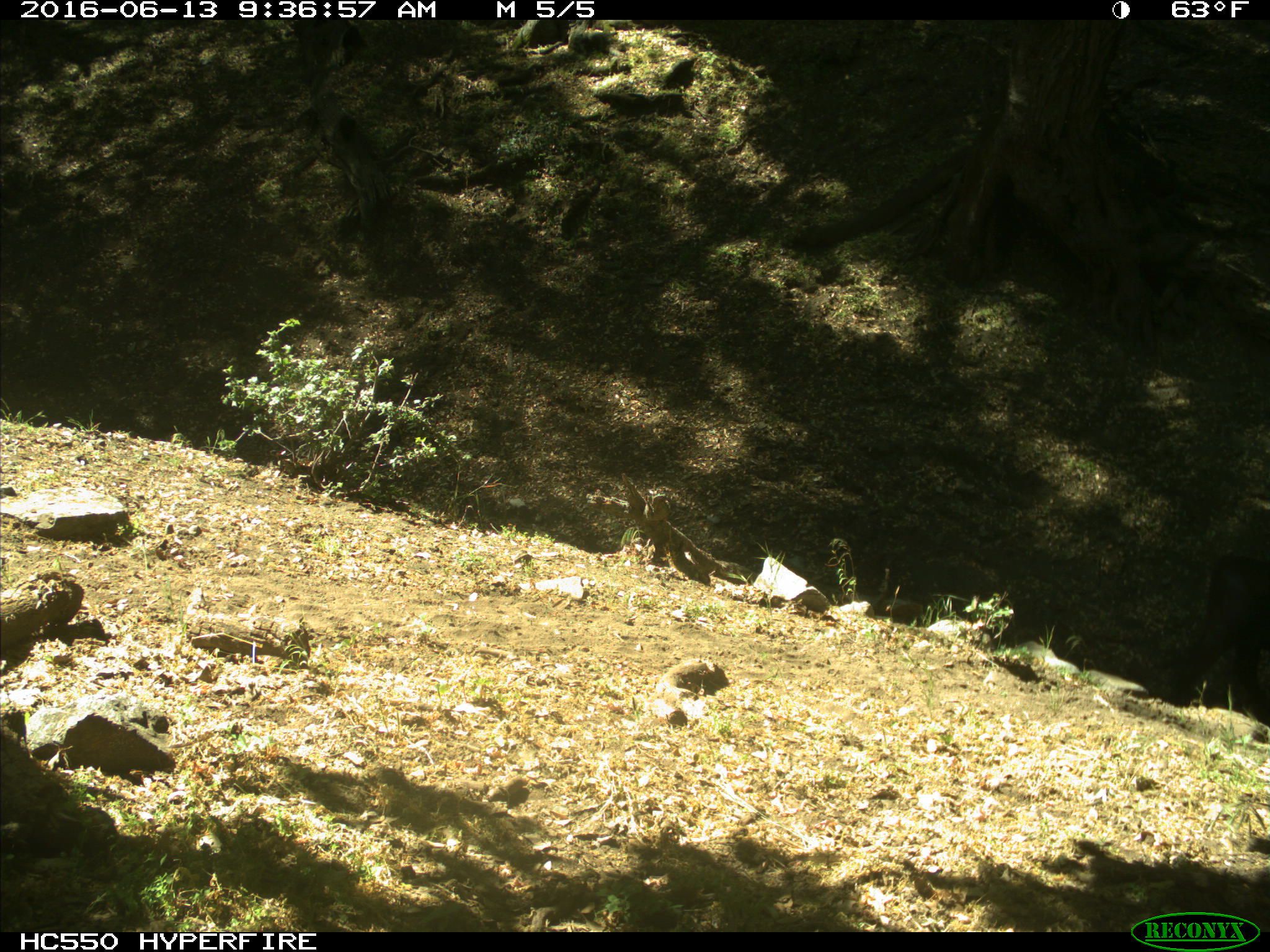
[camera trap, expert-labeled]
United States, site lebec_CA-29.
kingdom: Animalia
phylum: Chordata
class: Mammalia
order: Artiodactyla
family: Bovidae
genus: Bos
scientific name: Bos taurus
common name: domestic cow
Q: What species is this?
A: Bos taurus (domestic cow).